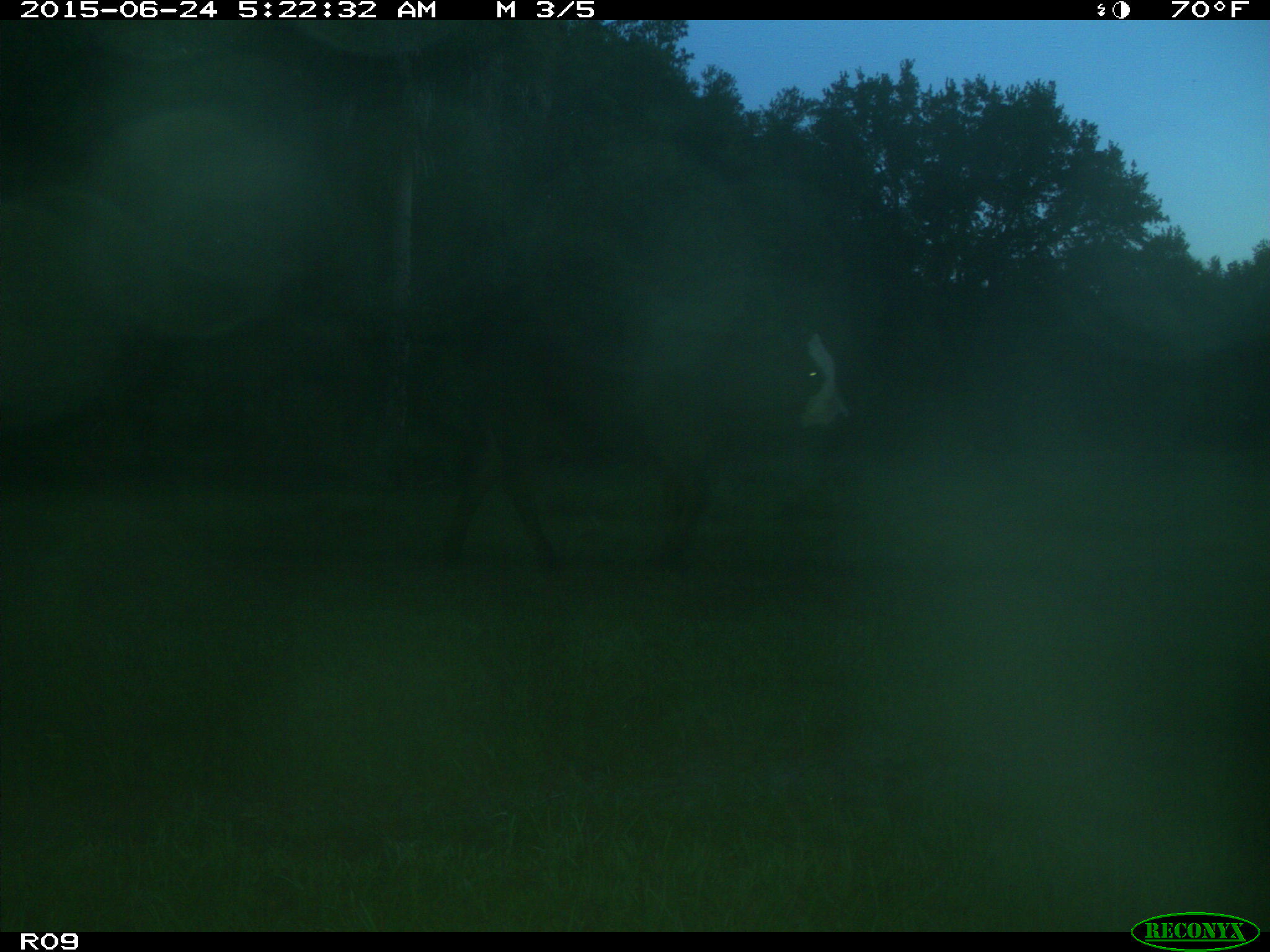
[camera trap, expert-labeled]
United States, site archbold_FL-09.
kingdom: Animalia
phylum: Chordata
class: Mammalia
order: Artiodactyla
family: Bovidae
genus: Bos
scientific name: Bos taurus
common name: domestic cow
Bos taurus (domestic cow).